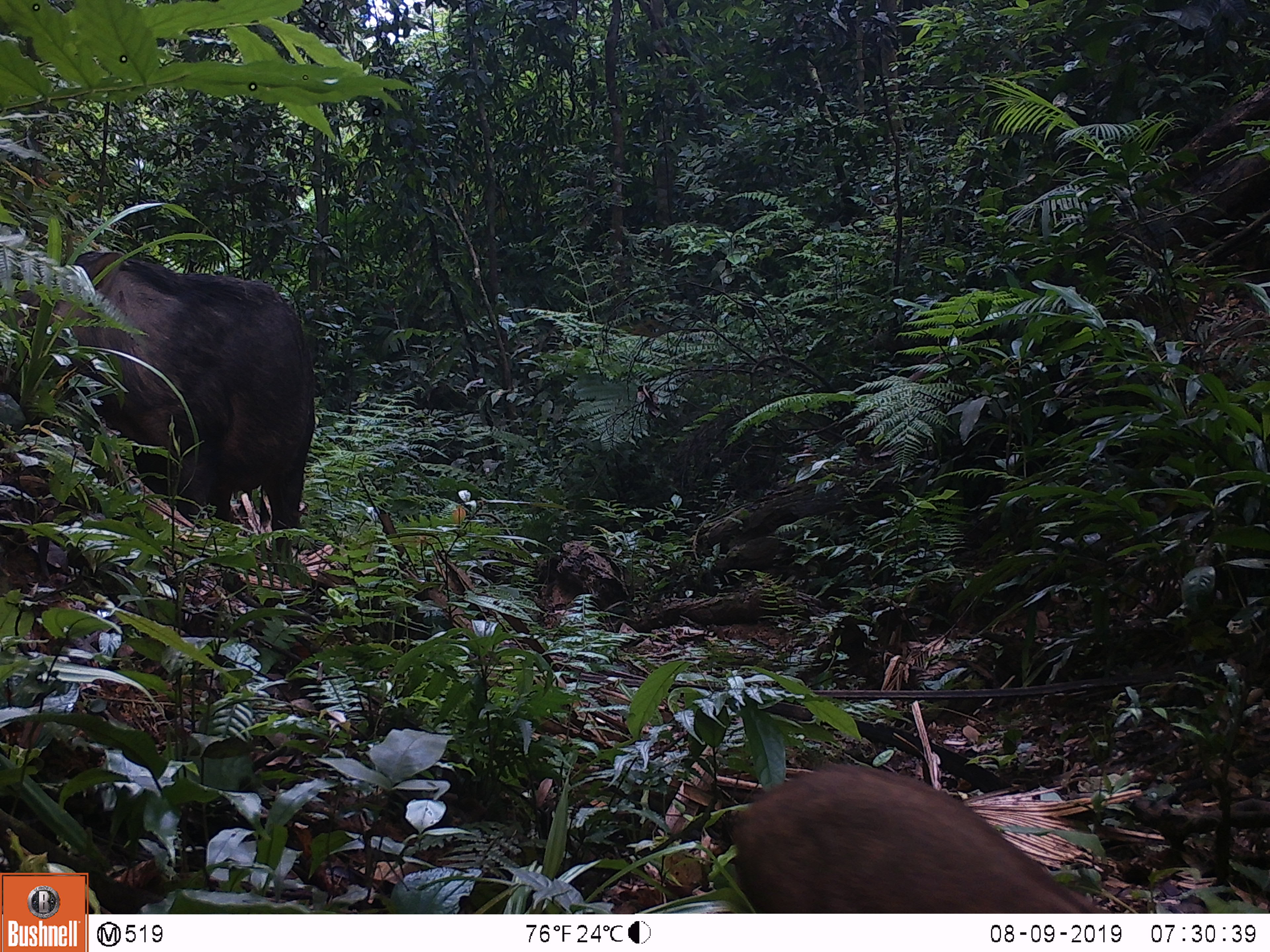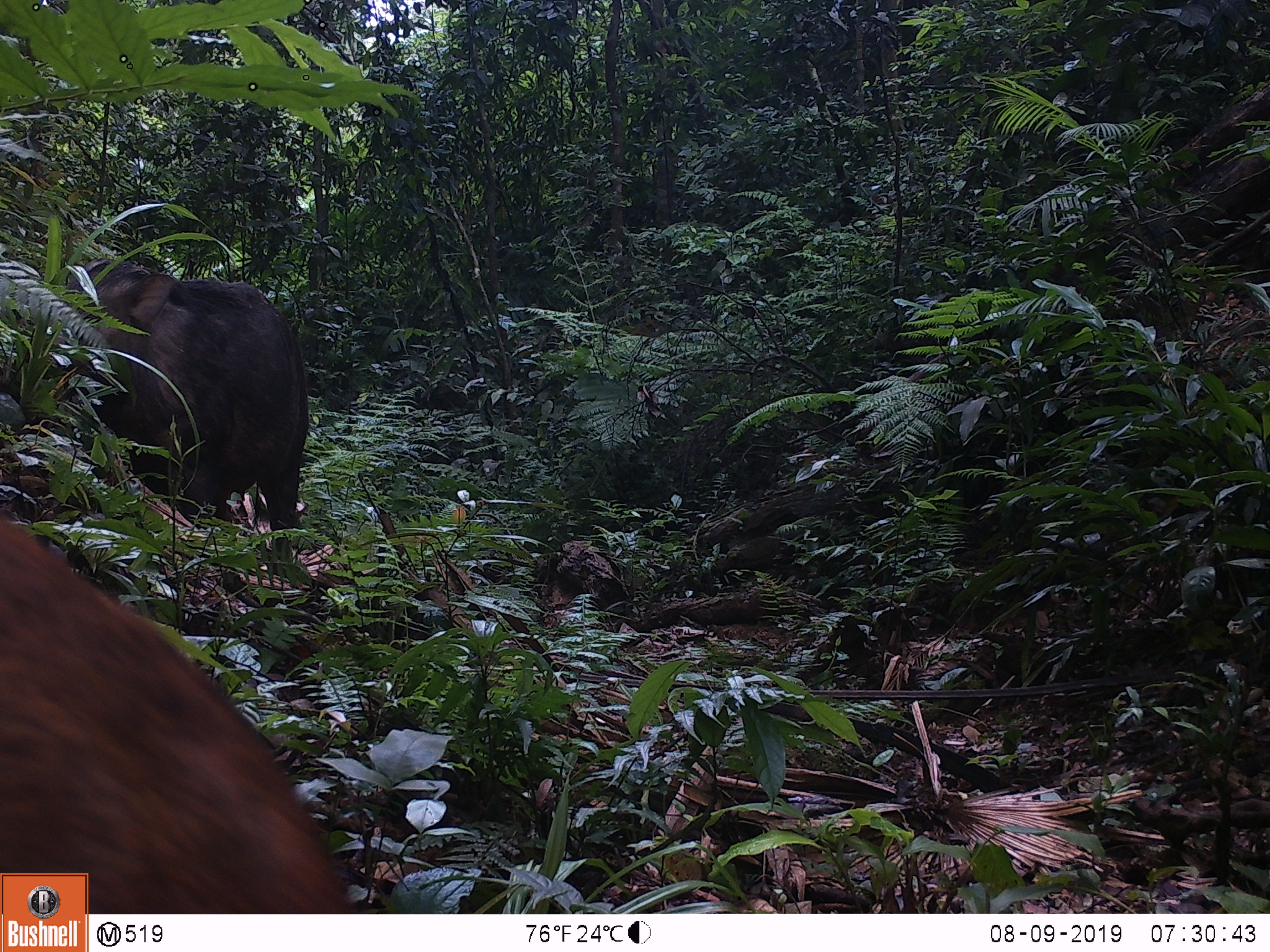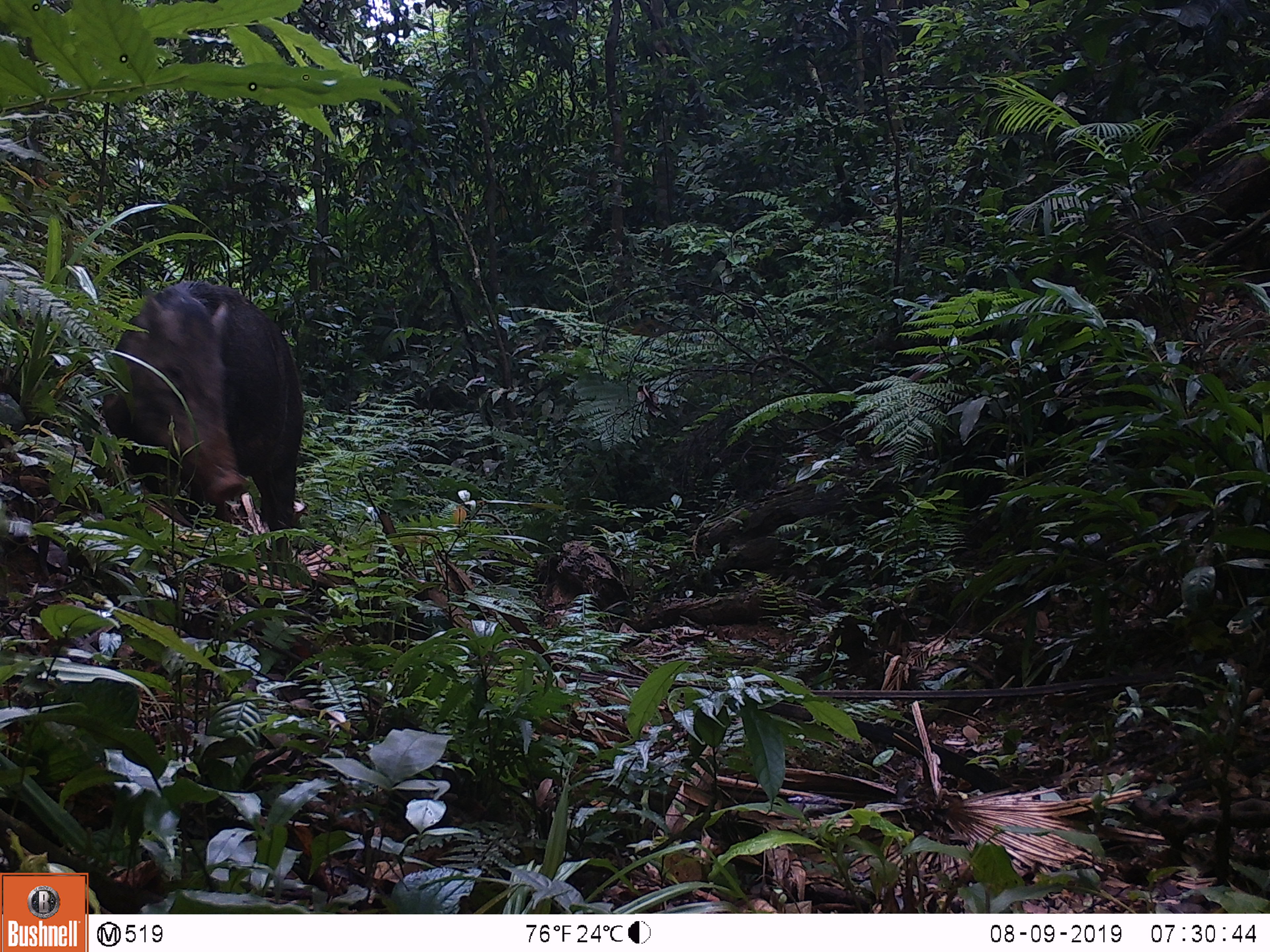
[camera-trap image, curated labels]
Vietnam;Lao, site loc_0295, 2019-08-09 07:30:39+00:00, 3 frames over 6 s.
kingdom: Animalia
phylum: Chordata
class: Mammalia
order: Artiodactyla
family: Suidae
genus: Sus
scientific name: Sus scrofa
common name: eurasian wild pig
Eurasian wild pig (Sus scrofa). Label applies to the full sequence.